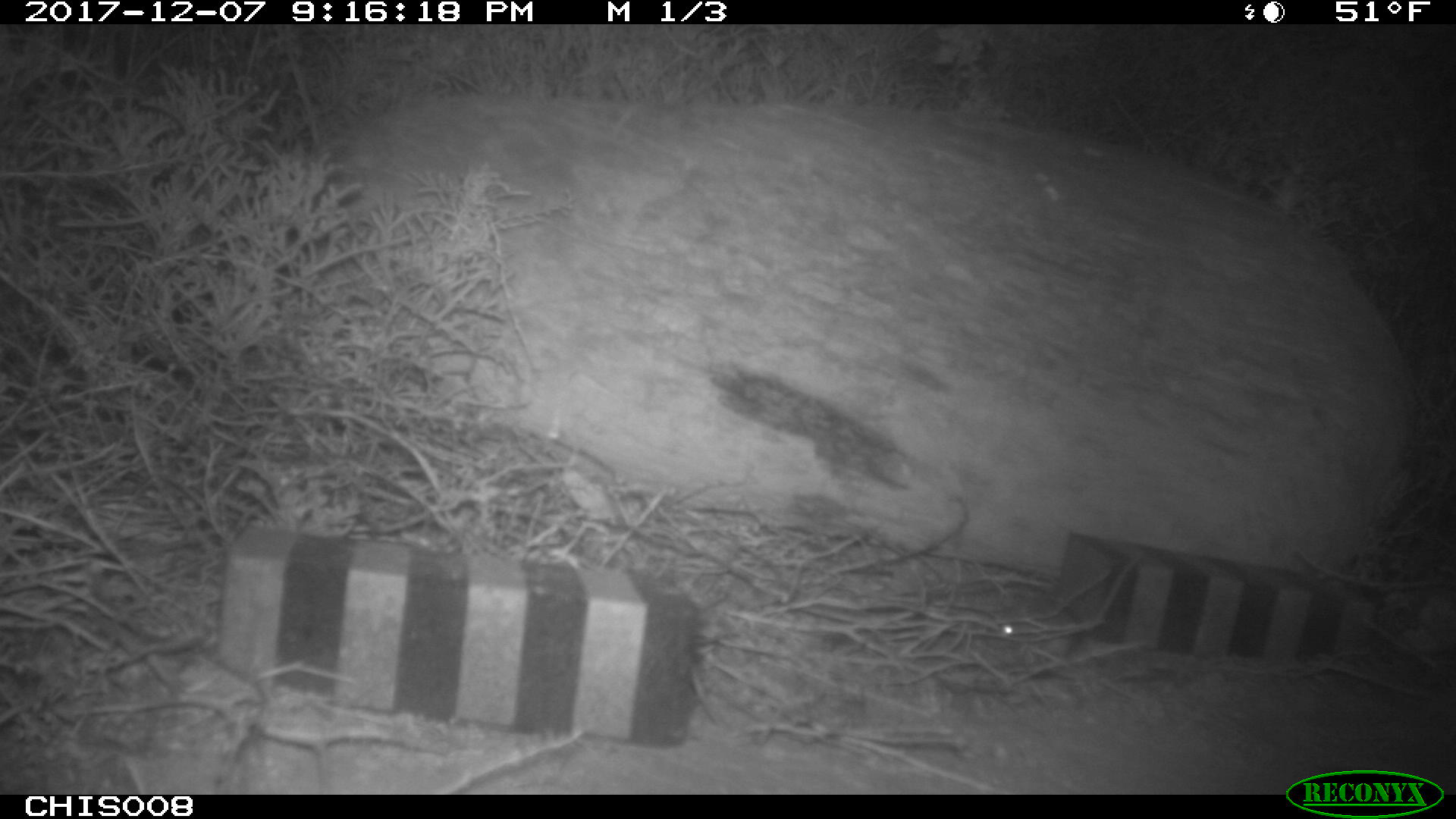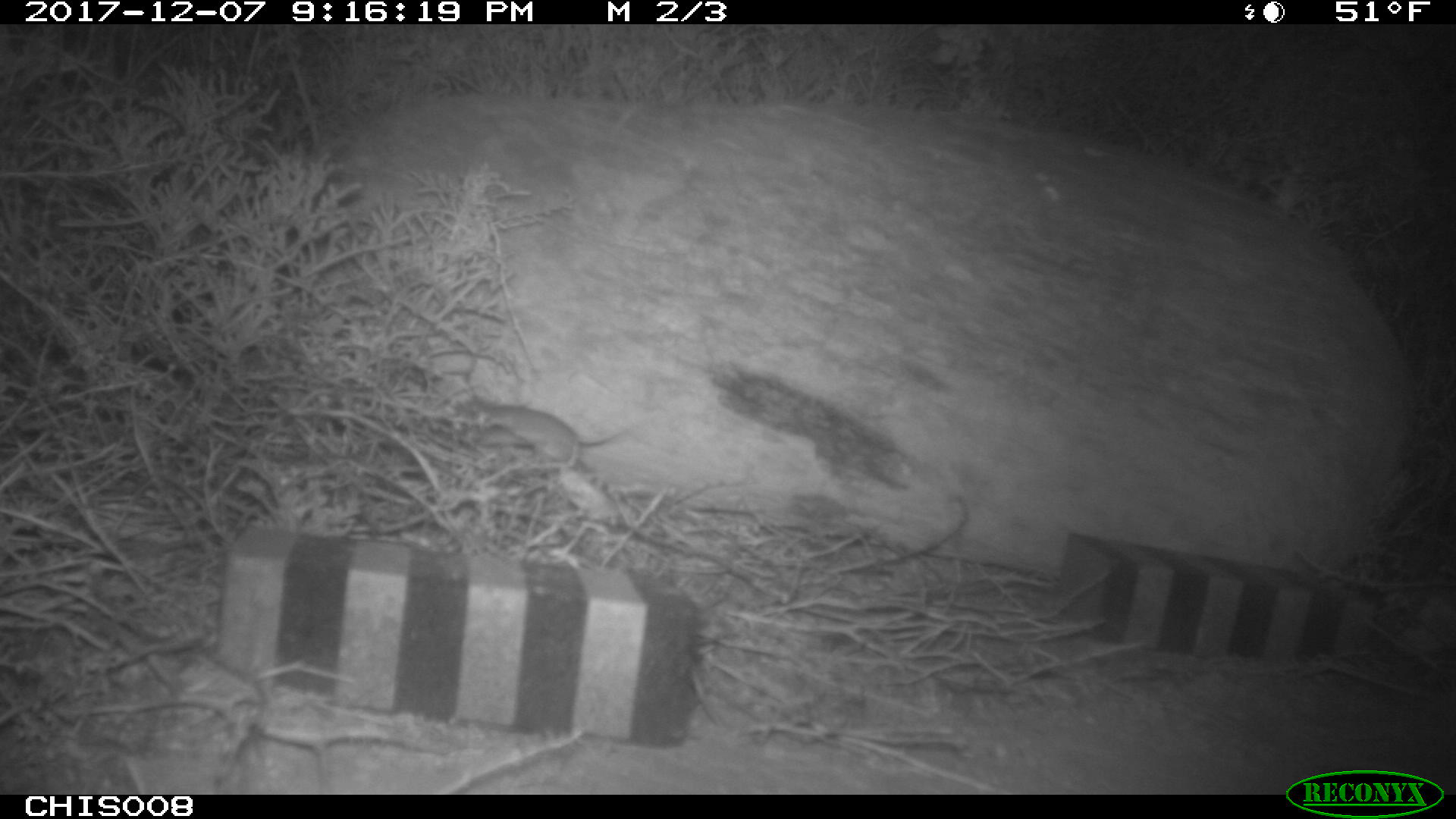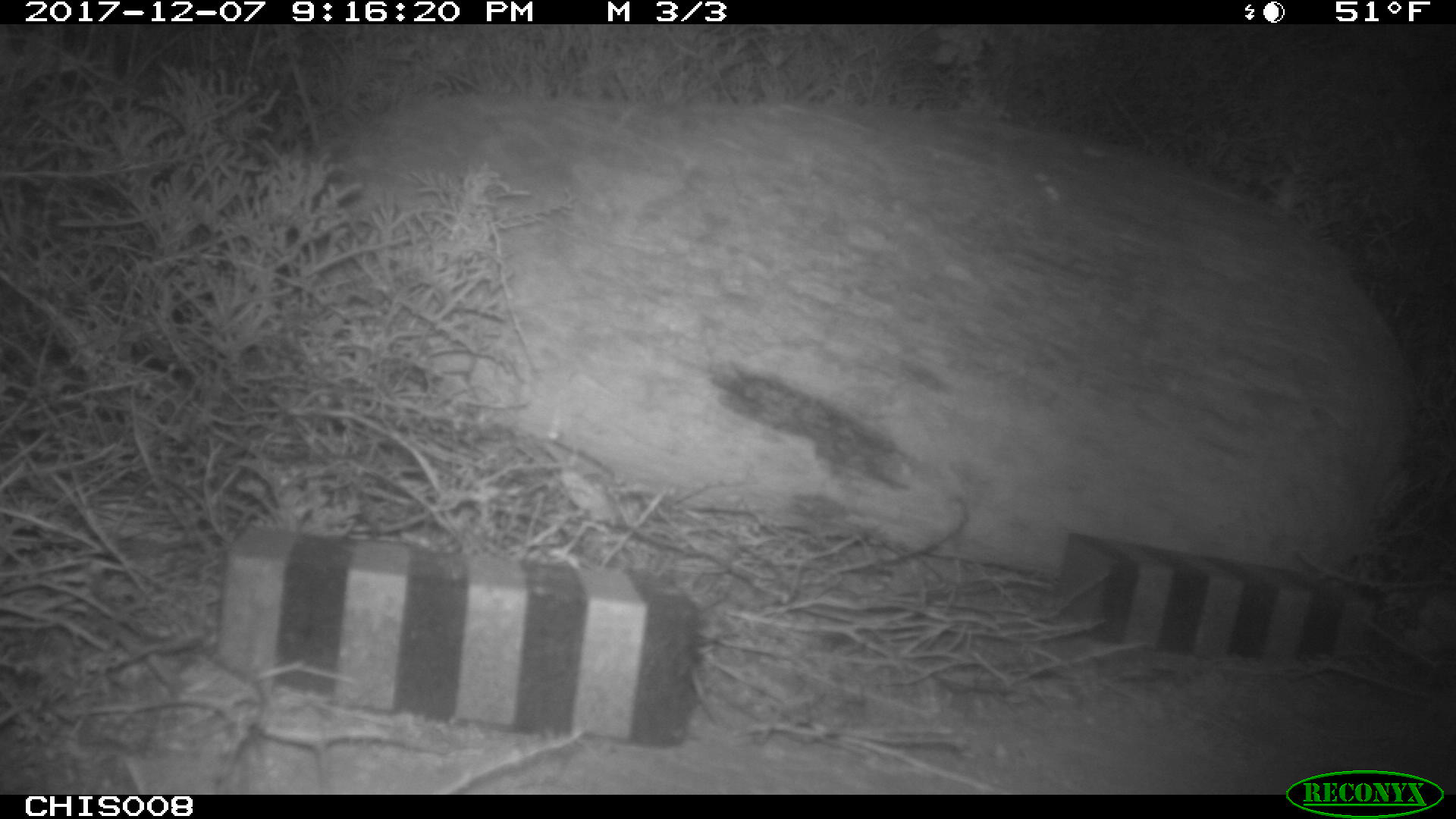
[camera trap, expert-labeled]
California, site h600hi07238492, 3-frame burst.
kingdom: Animalia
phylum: Chordata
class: Mammalia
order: Rodentia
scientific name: Rodentia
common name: rodent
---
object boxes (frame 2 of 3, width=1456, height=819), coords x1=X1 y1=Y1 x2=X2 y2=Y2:
rodent: x1=457 y1=398 x2=626 y2=464